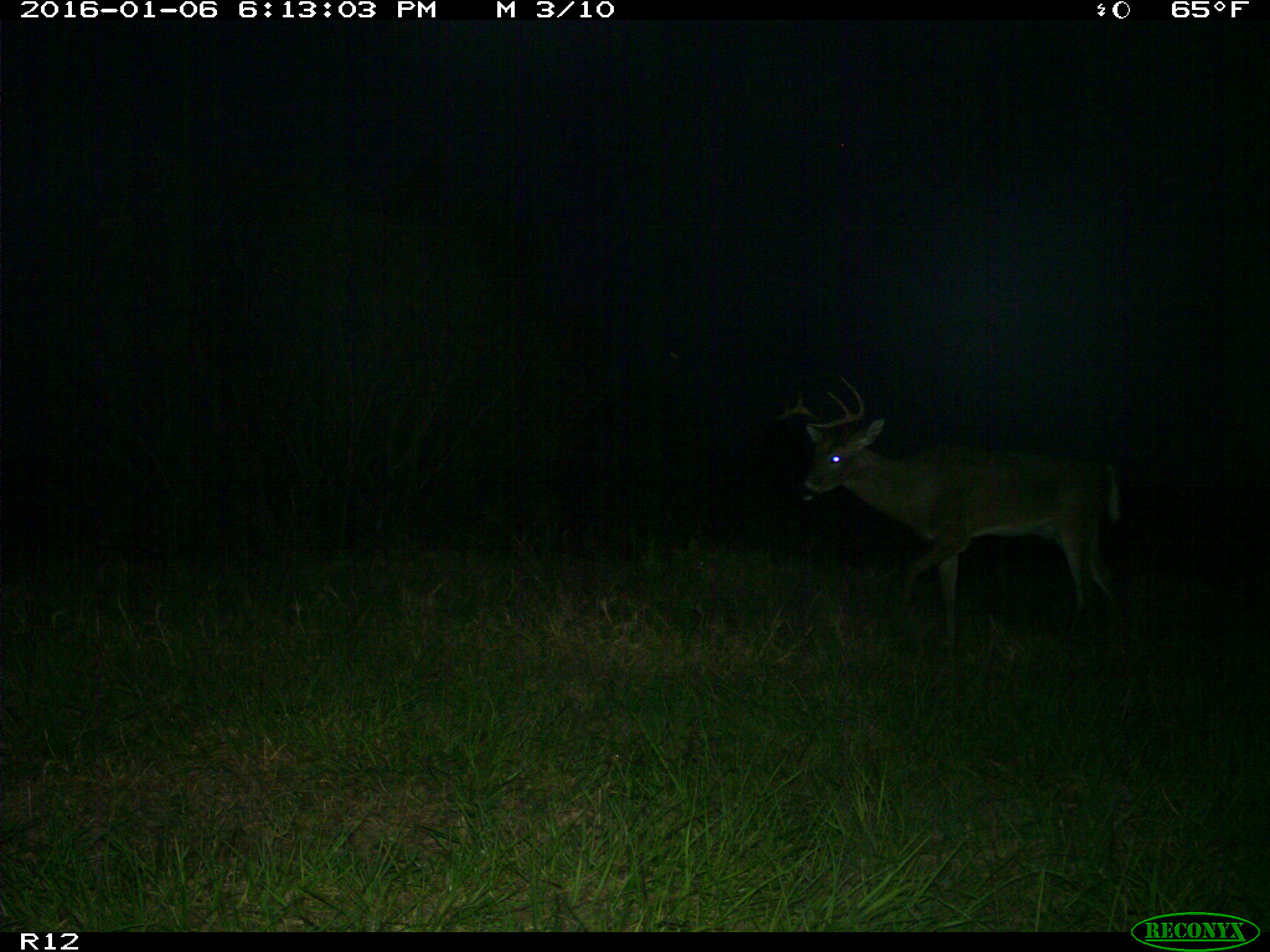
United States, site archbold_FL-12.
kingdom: Animalia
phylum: Chordata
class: Mammalia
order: Artiodactyla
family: Cervidae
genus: Odocoileus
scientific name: Odocoileus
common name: deer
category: unidentified deer